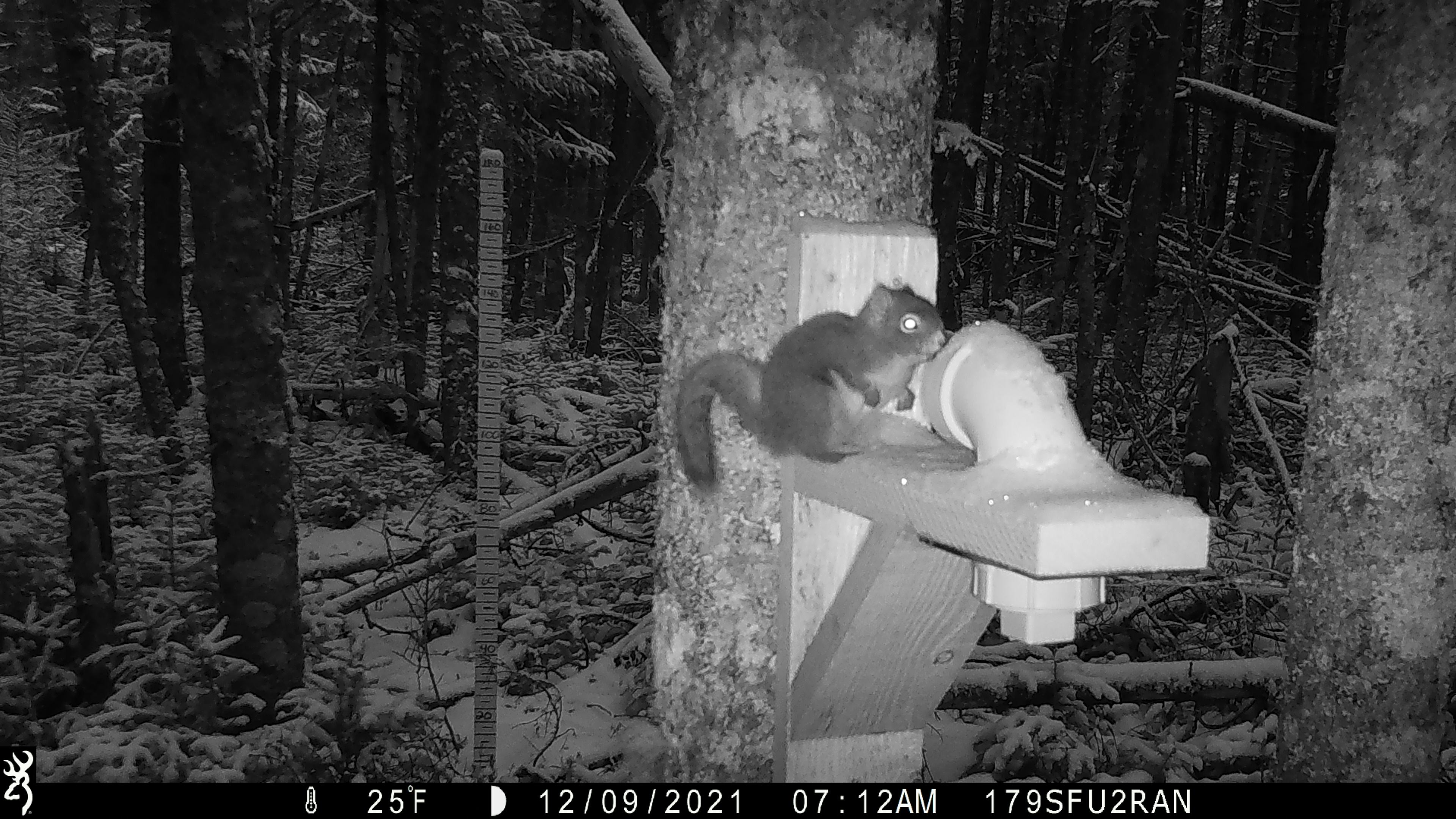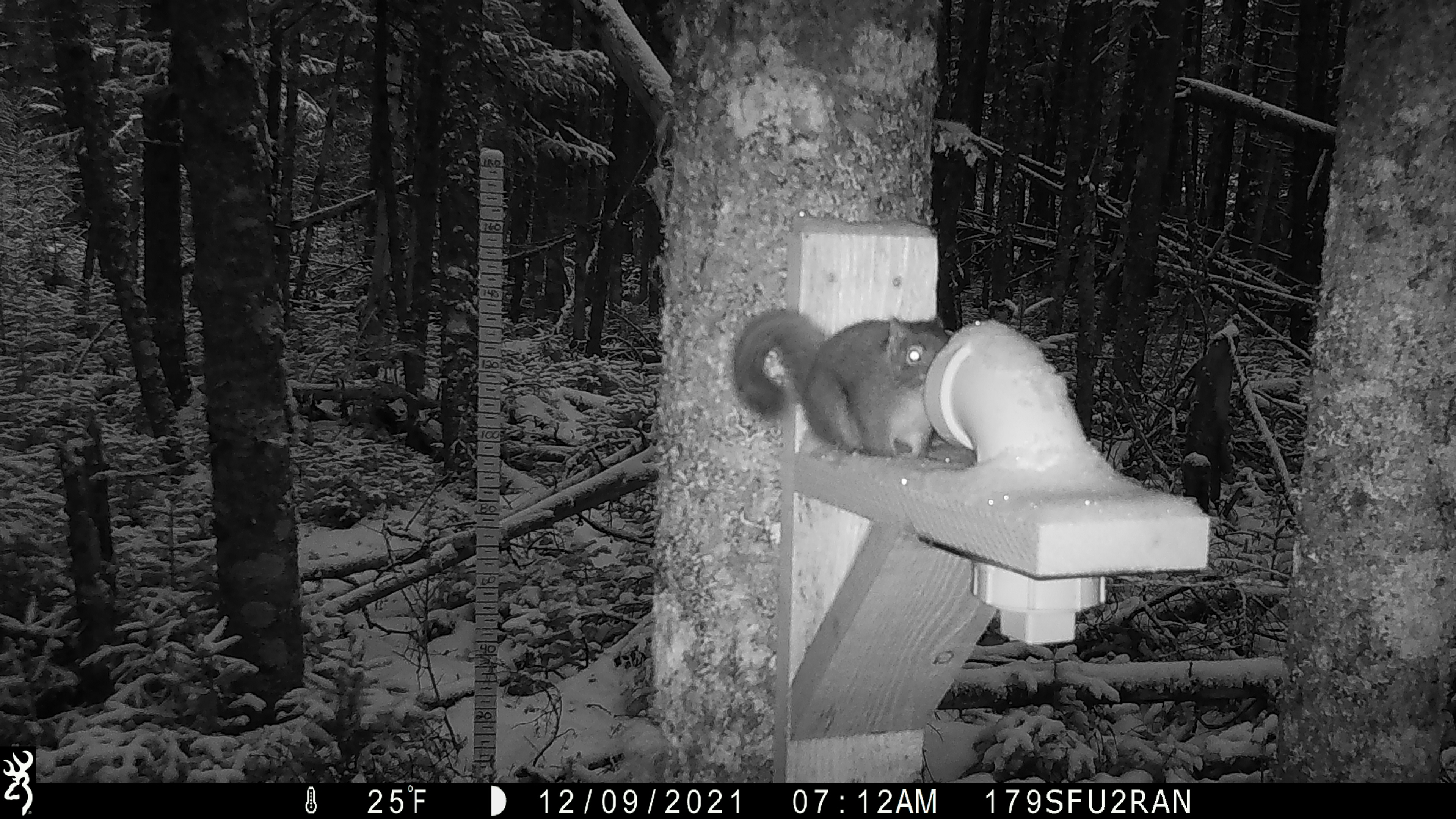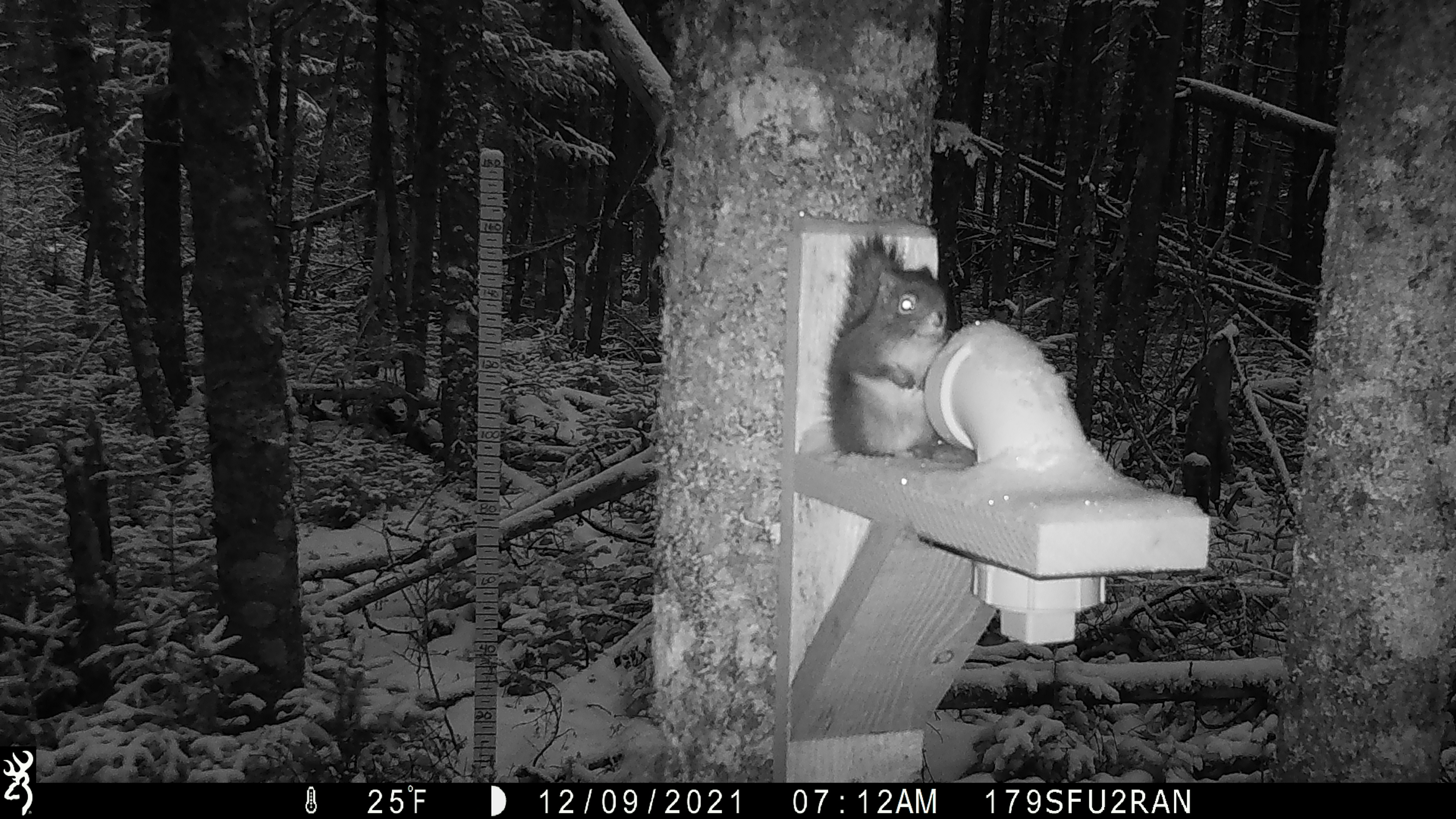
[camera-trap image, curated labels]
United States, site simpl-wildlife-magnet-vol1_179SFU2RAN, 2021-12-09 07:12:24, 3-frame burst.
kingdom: Animalia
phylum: Chordata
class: Mammalia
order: Rodentia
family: Sciuridae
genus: Tamiasciurus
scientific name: Tamiasciurus hudsonicus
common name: red squirrel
Red squirrel (Tamiasciurus hudsonicus).